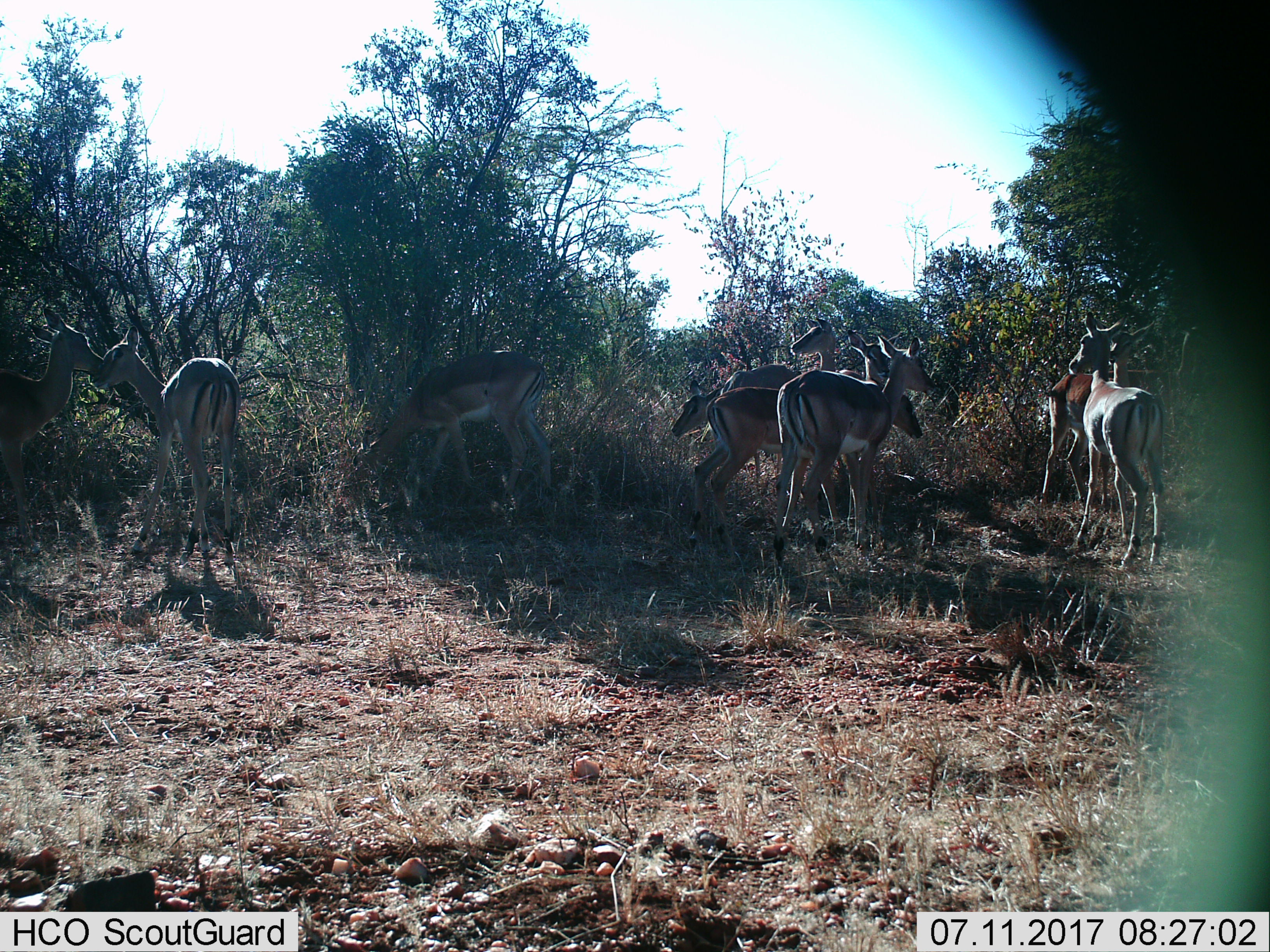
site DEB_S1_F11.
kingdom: Animalia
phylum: Chordata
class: Mammalia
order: Artiodactyla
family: Bovidae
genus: Aepyceros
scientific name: Aepyceros melampus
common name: impala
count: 10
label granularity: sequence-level